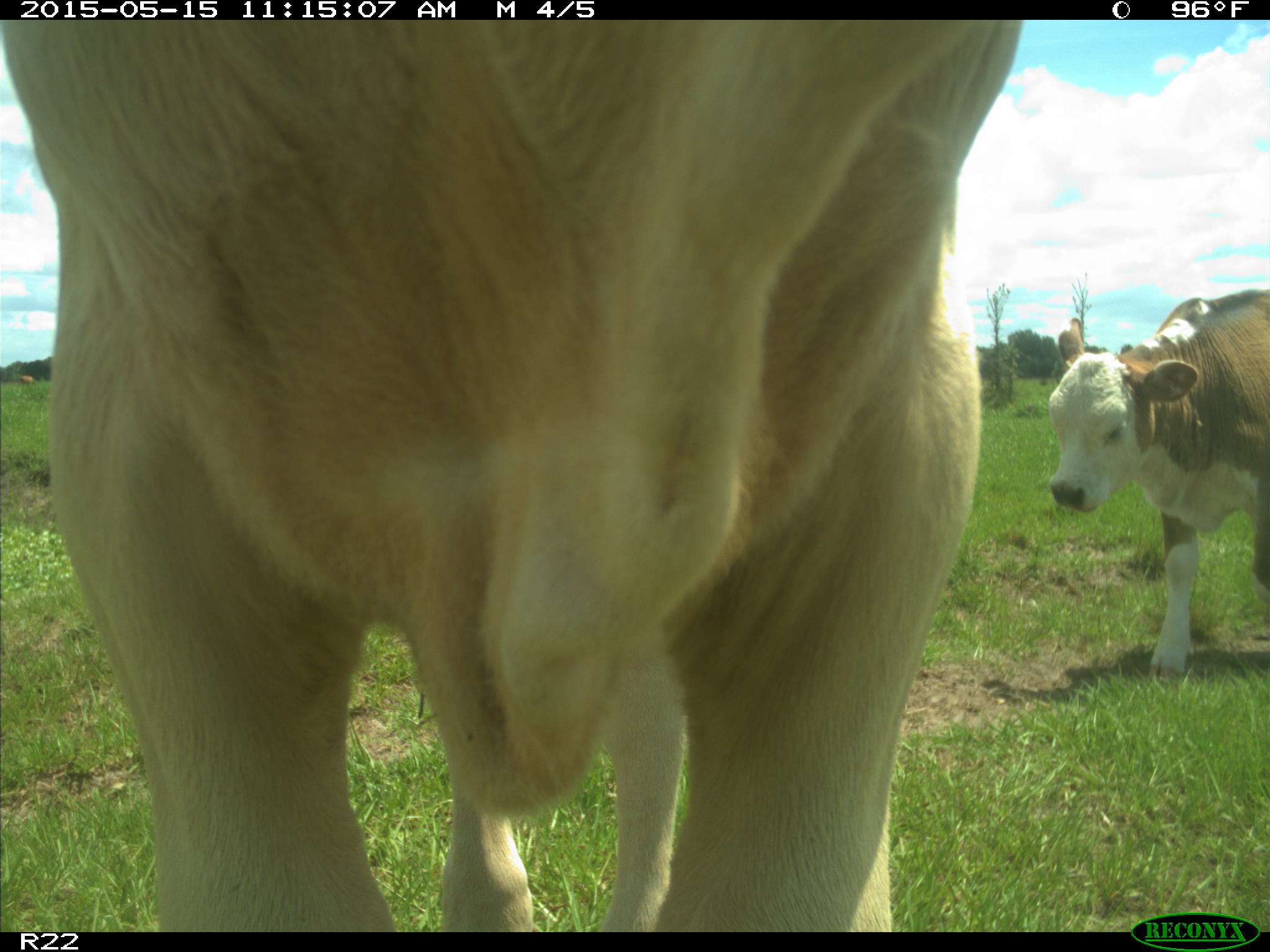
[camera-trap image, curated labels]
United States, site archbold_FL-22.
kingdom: Animalia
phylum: Chordata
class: Mammalia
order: Artiodactyla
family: Bovidae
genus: Bos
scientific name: Bos taurus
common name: domestic cow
Bos taurus (domestic cow).